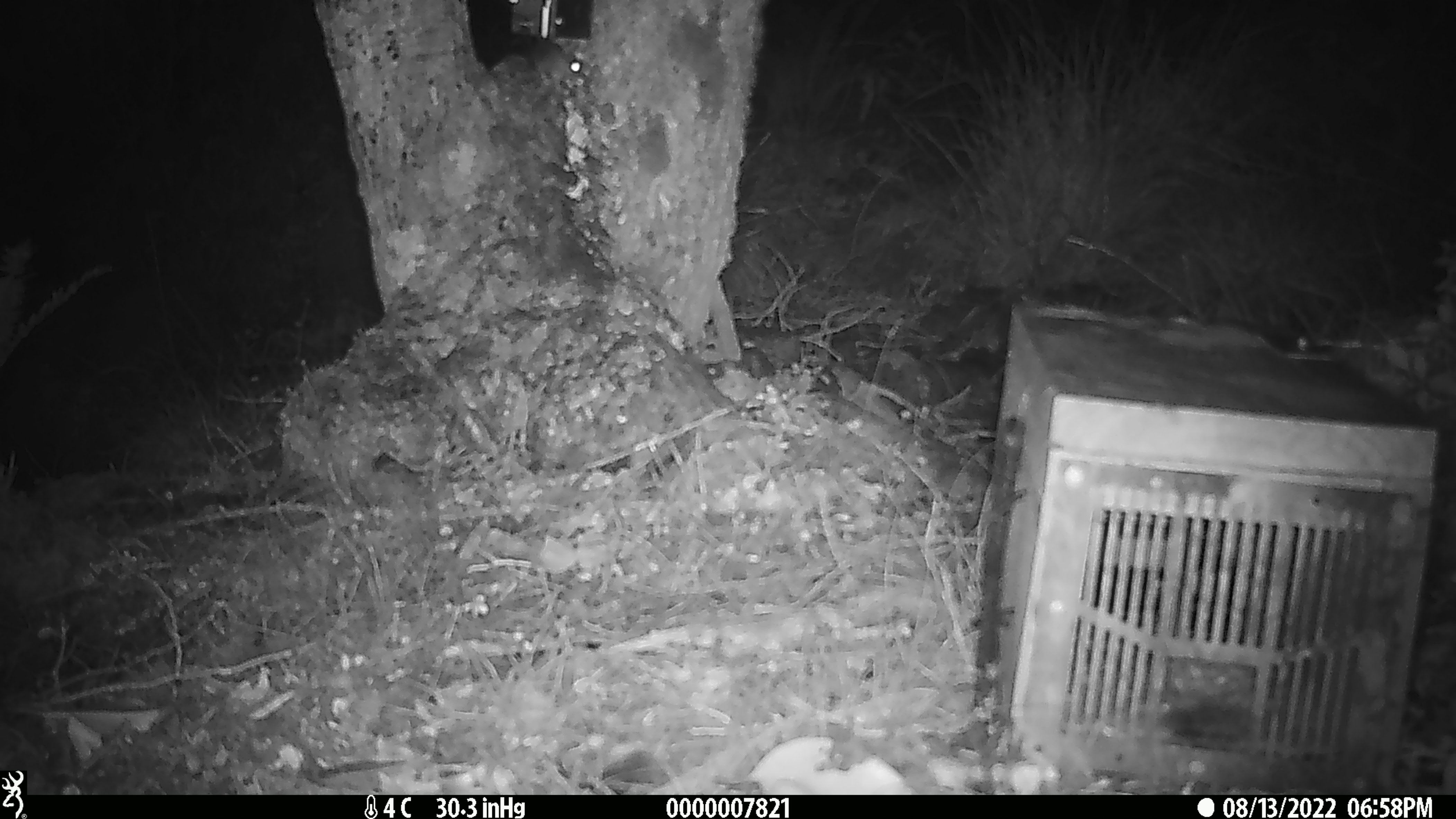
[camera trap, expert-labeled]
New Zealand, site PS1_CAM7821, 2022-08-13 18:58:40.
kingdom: Animalia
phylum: Chordata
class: Mammalia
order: Rodentia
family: Muridae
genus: Mus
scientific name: Mus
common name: mouse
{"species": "mouse (Mus)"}